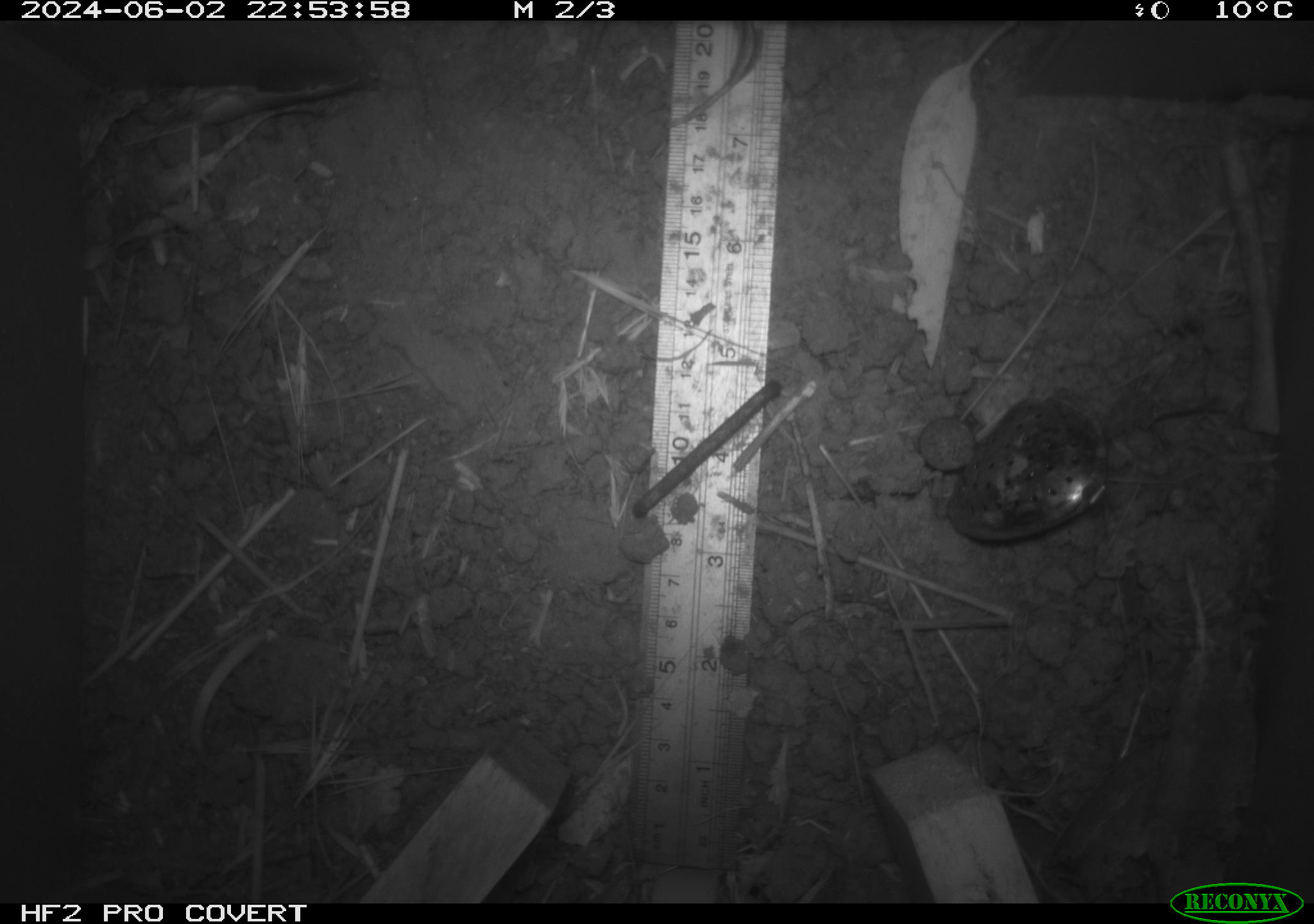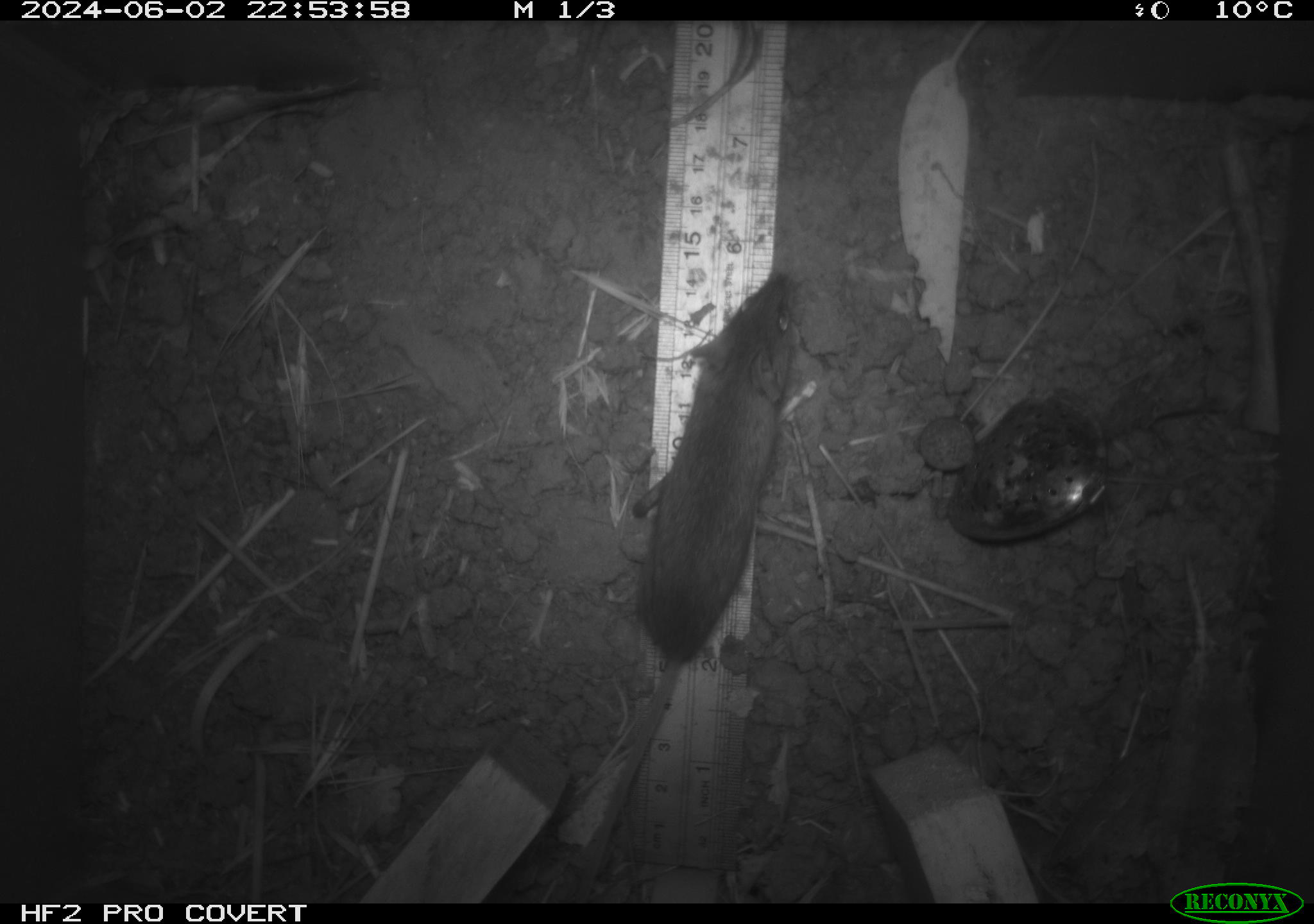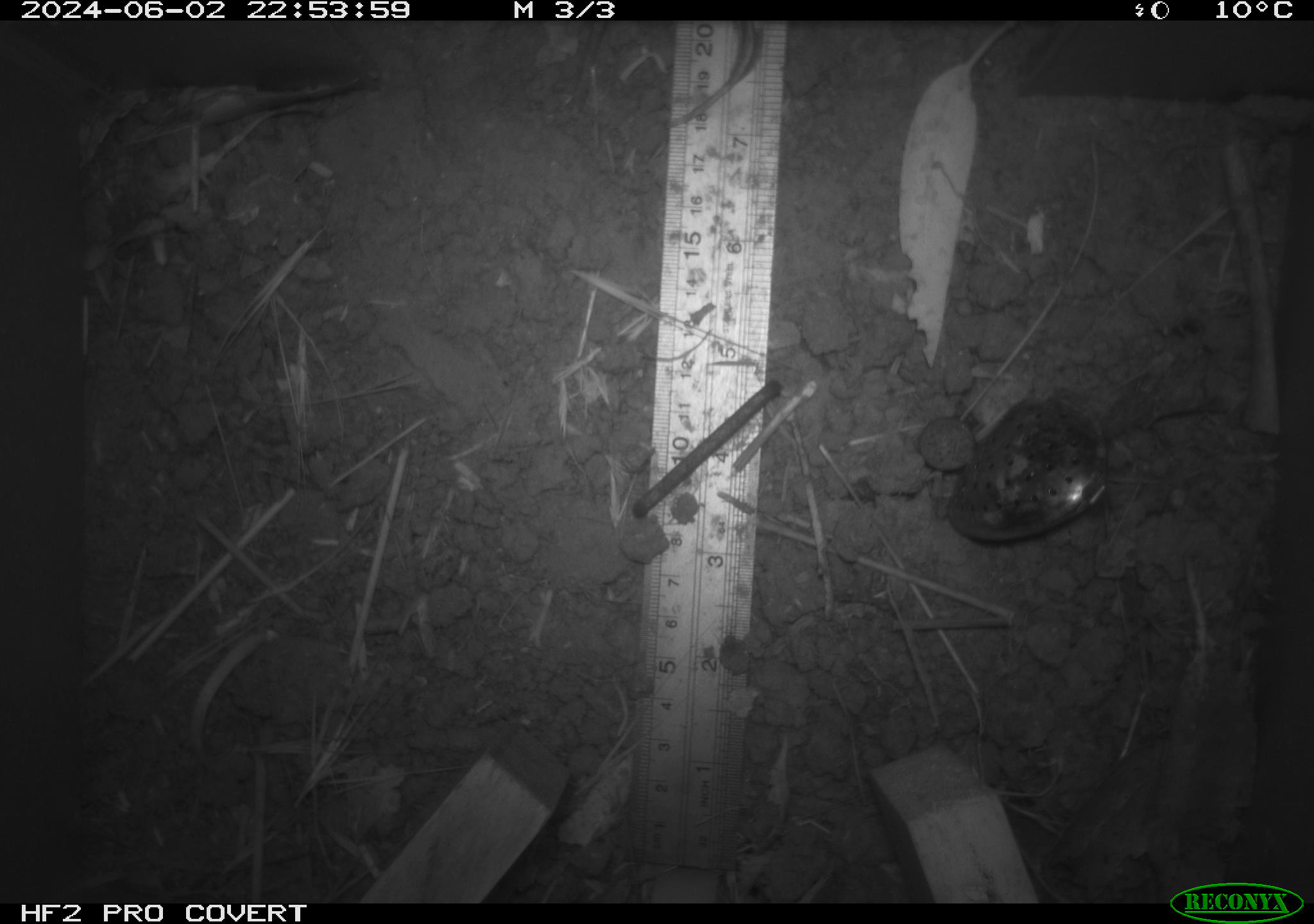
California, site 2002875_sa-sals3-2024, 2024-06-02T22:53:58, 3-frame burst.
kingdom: Animalia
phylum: Chordata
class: Mammalia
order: Rodentia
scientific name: Rodentia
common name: mouse species